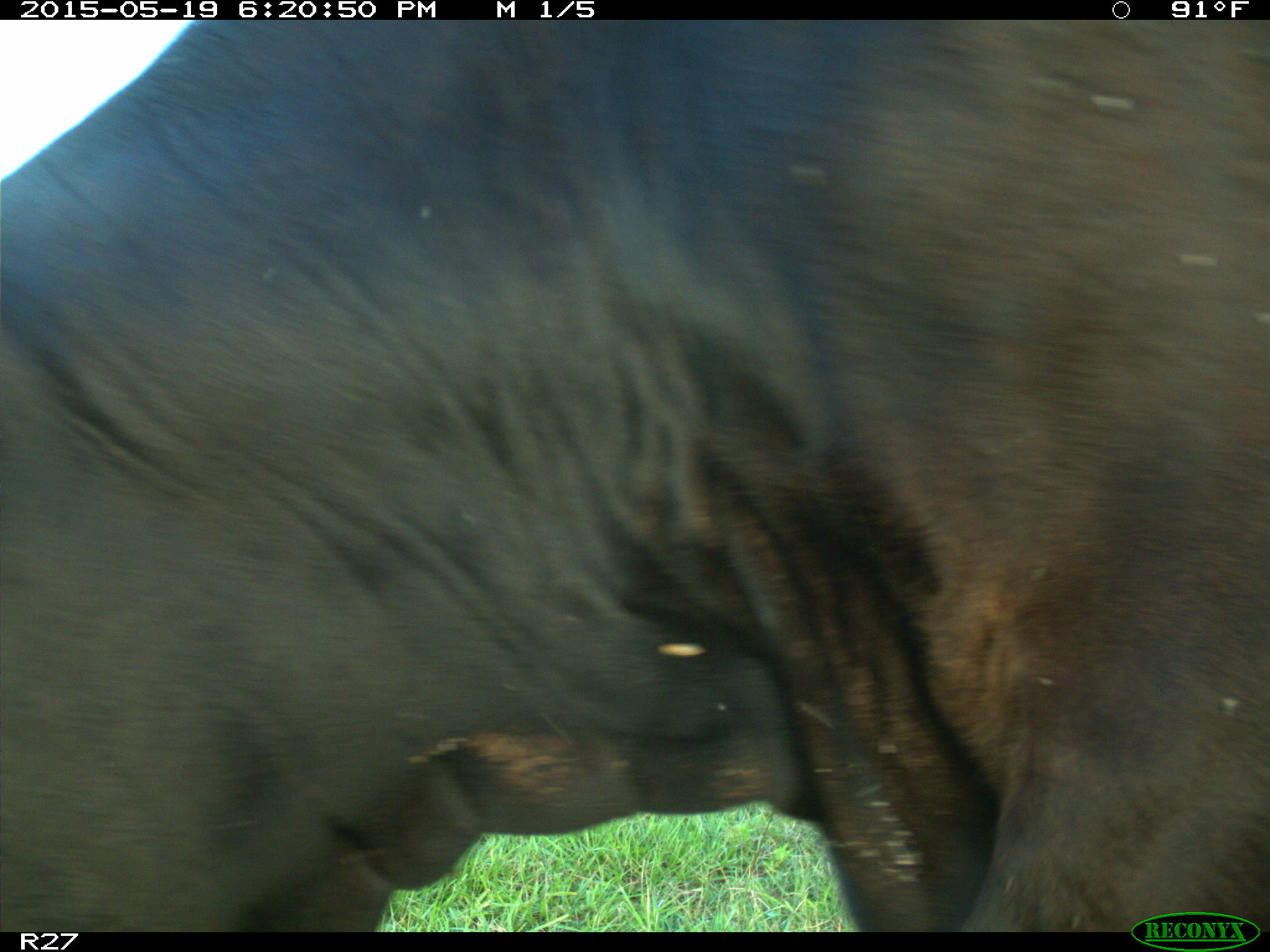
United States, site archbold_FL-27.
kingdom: Animalia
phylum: Chordata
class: Mammalia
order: Artiodactyla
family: Bovidae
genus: Bos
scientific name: Bos taurus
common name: domestic cow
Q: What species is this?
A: Bos taurus (domestic cow).